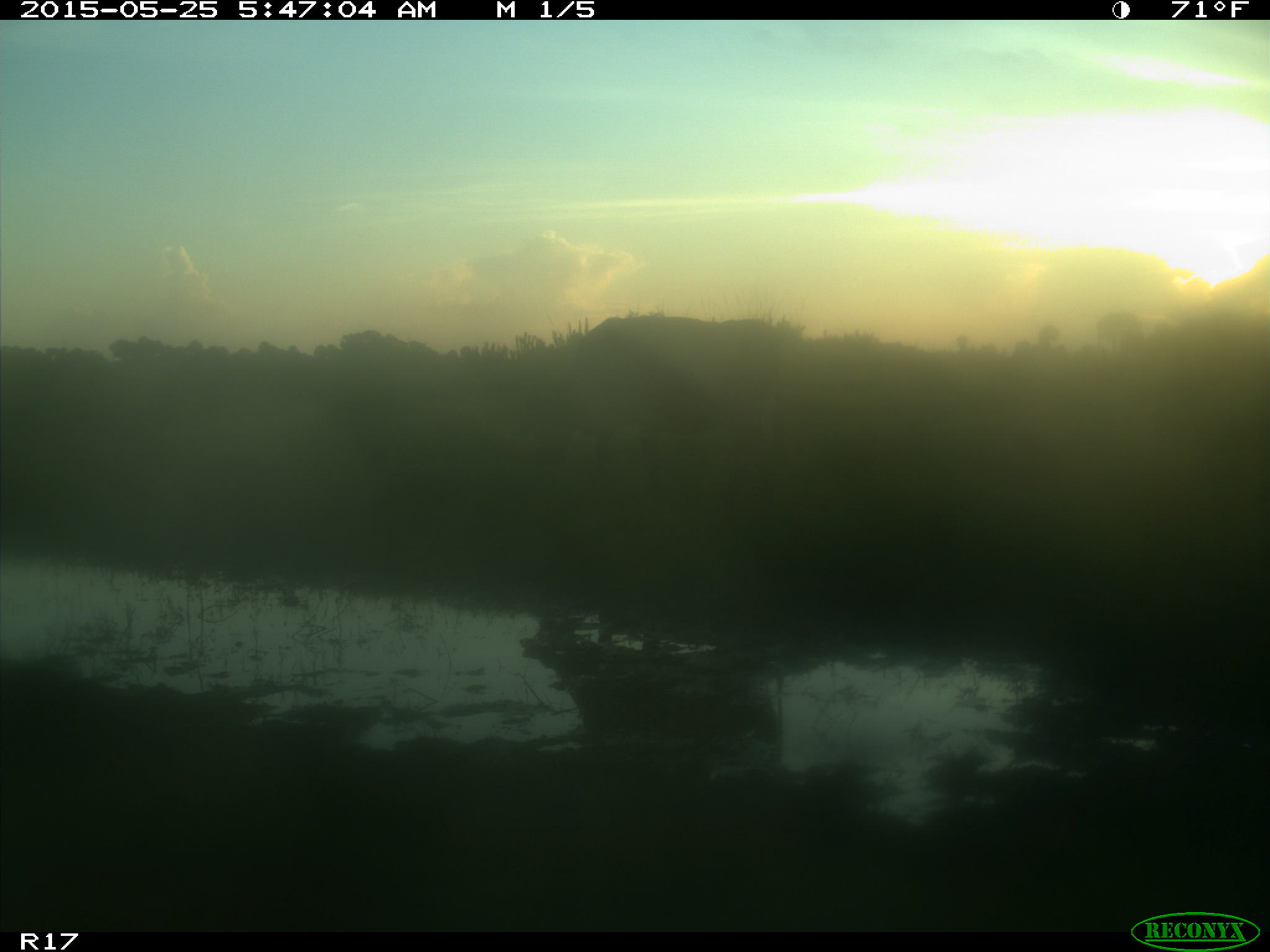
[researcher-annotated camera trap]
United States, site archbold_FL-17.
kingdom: Animalia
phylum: Chordata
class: Mammalia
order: Artiodactyla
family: Bovidae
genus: Bos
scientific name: Bos taurus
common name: domestic cow